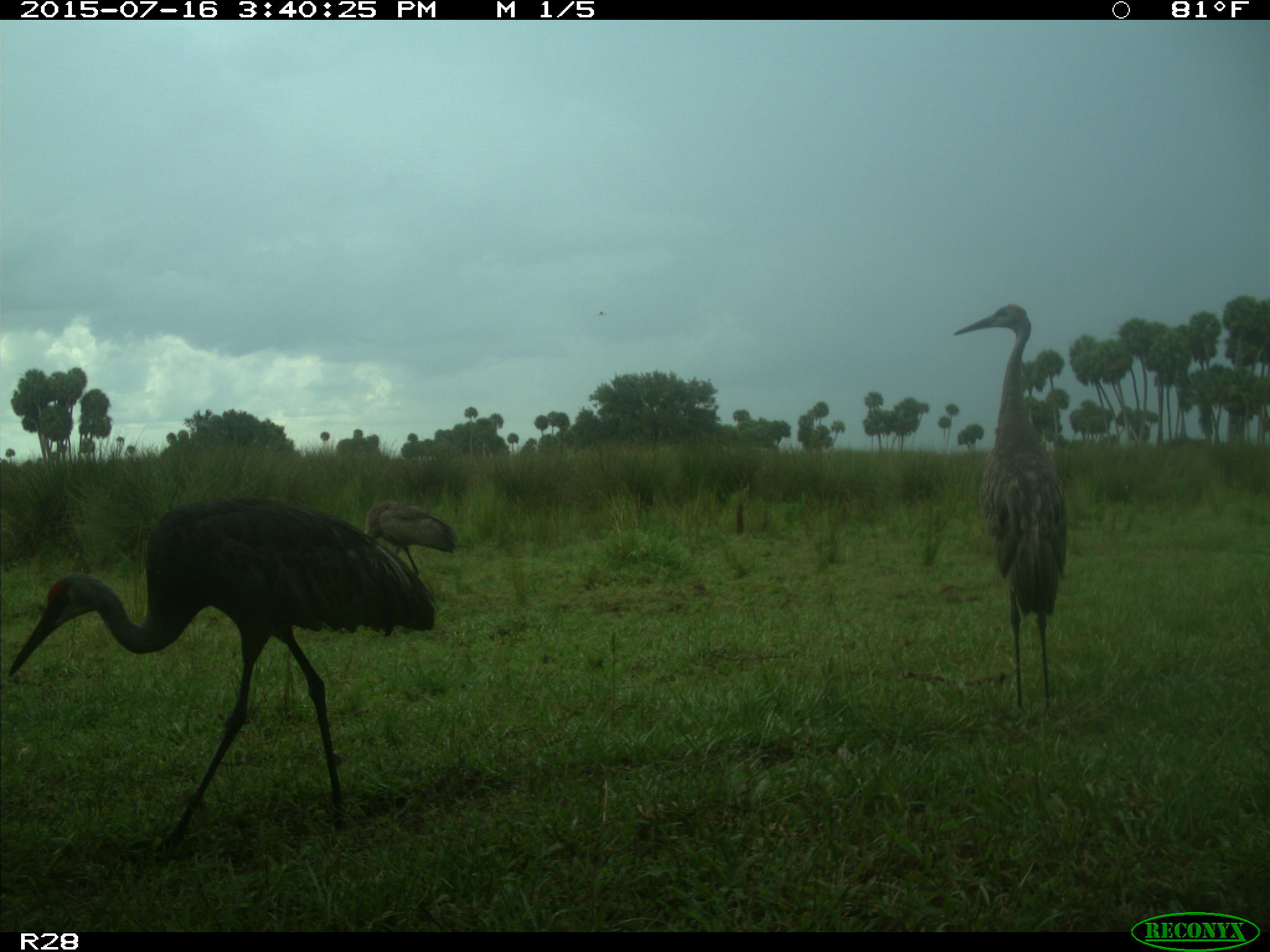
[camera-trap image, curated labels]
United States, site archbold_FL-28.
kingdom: Animalia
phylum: Chordata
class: Aves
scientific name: Aves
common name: birds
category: unidentified bird